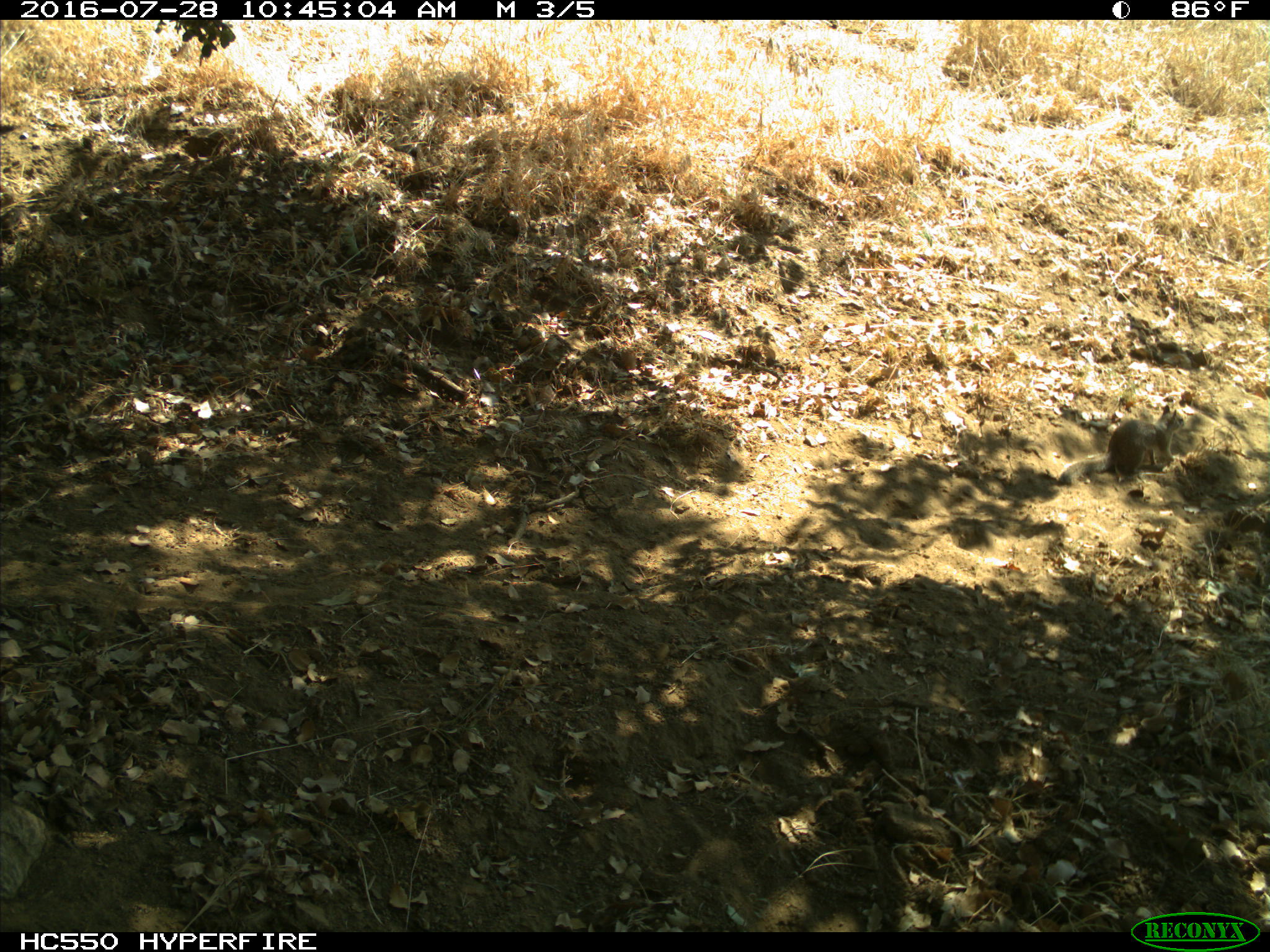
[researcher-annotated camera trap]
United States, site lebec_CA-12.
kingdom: Animalia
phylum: Chordata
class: Mammalia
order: Rodentia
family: Sciuridae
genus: Otospermophilus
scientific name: Otospermophilus beecheyi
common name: california ground squirrel